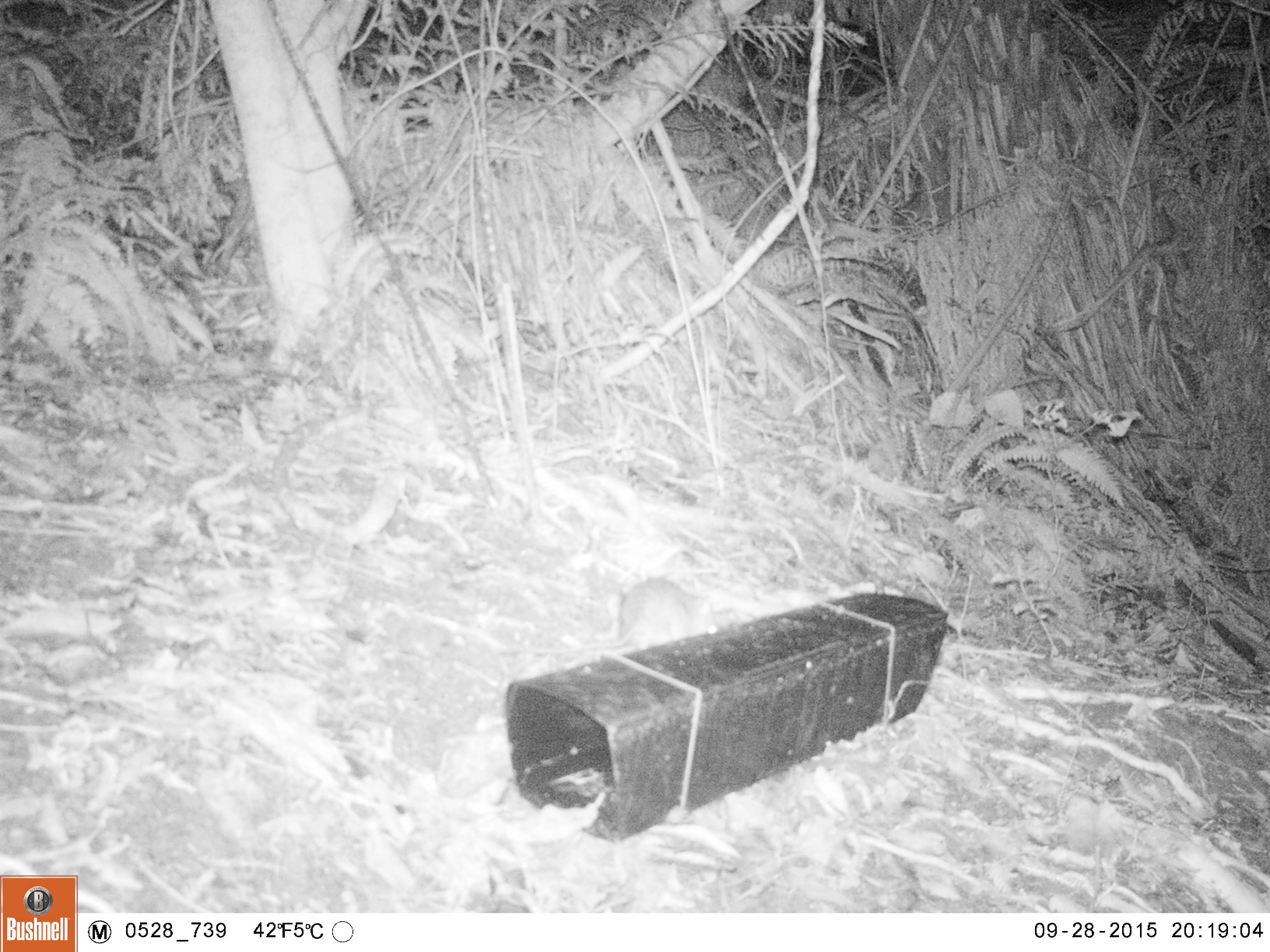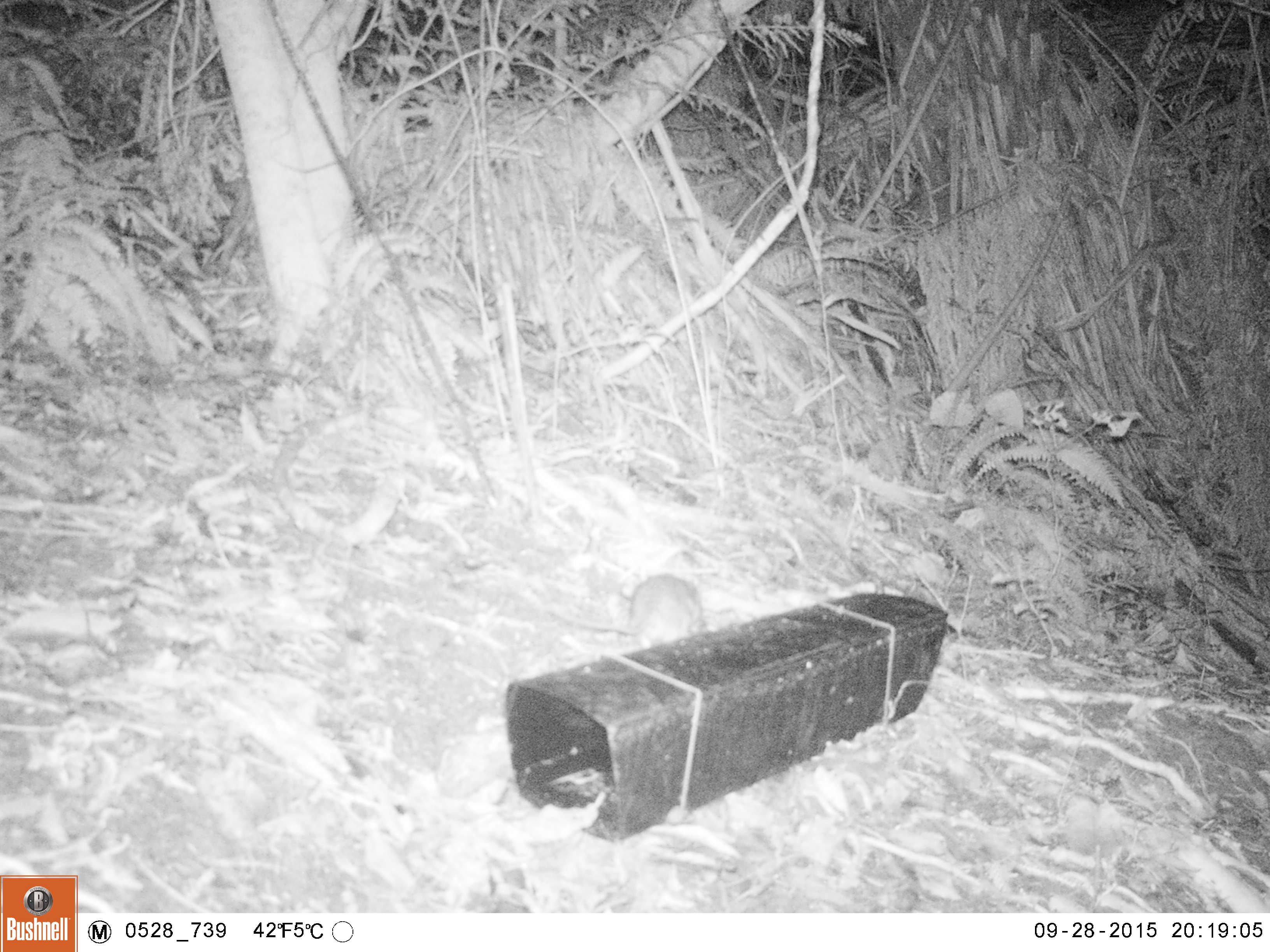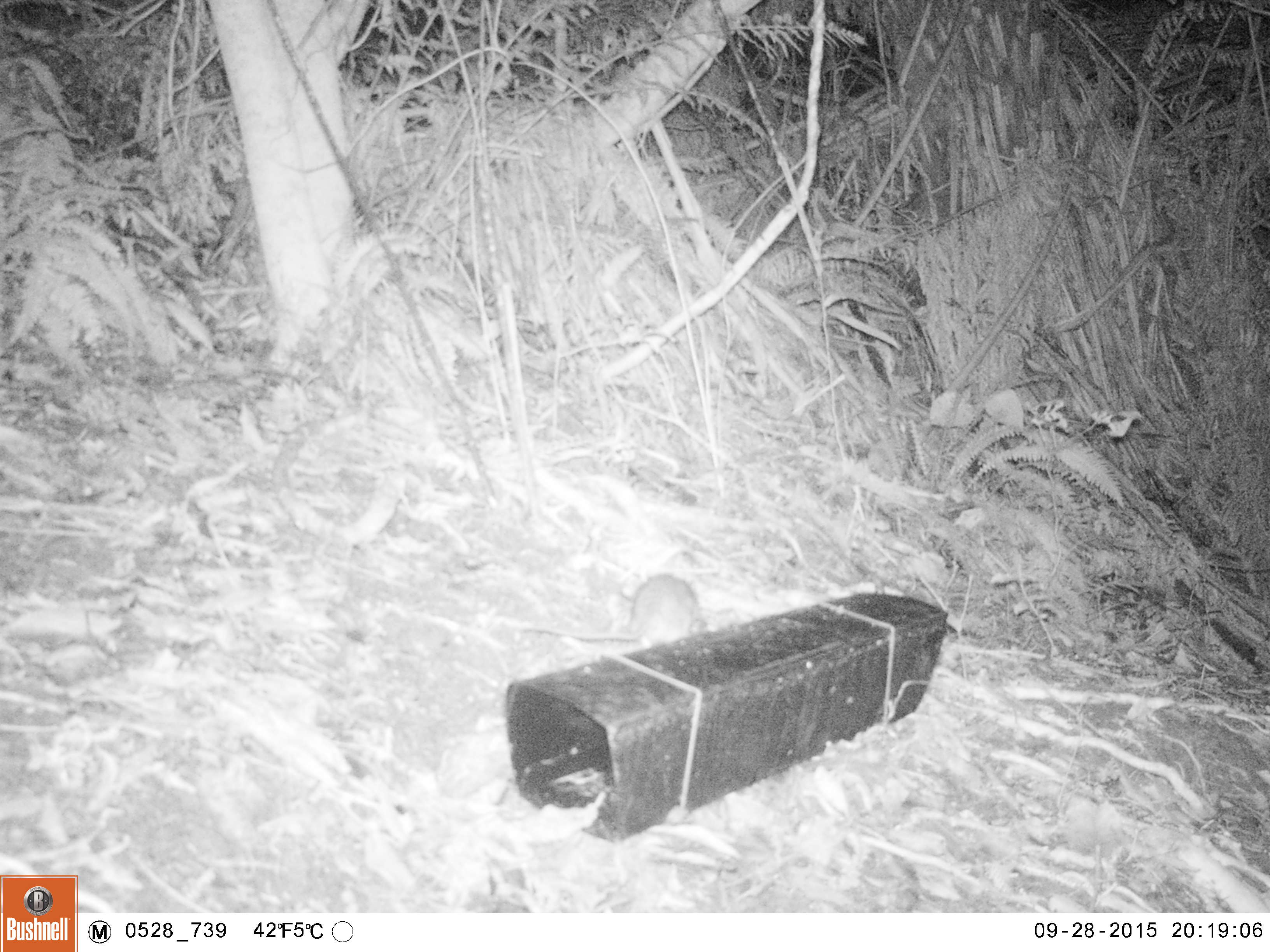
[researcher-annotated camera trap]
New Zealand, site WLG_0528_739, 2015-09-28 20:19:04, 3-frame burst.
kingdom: Animalia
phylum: Chordata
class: Mammalia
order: Rodentia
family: Muridae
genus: Rattus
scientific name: Rattus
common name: rat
Rat (Rattus).